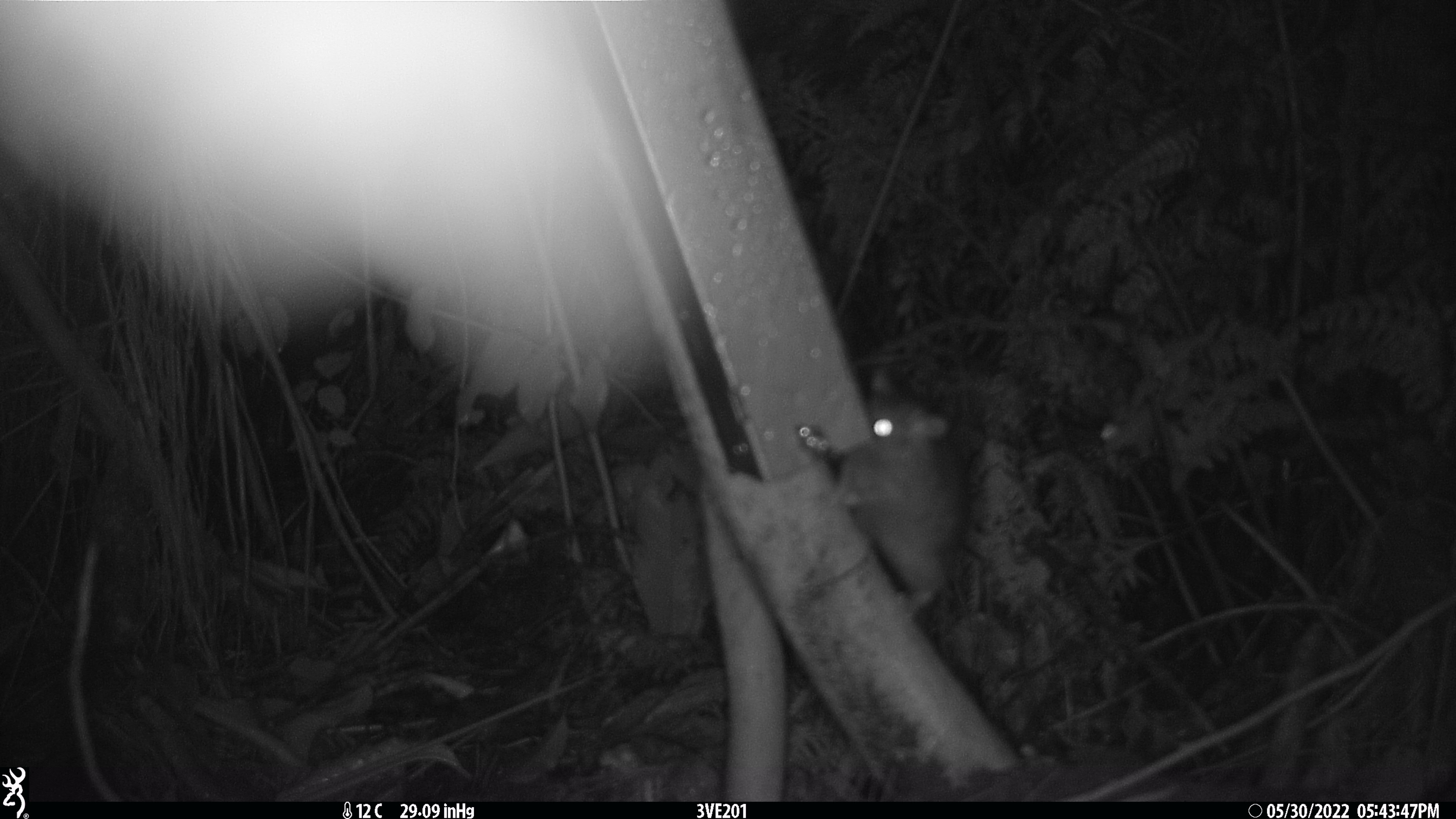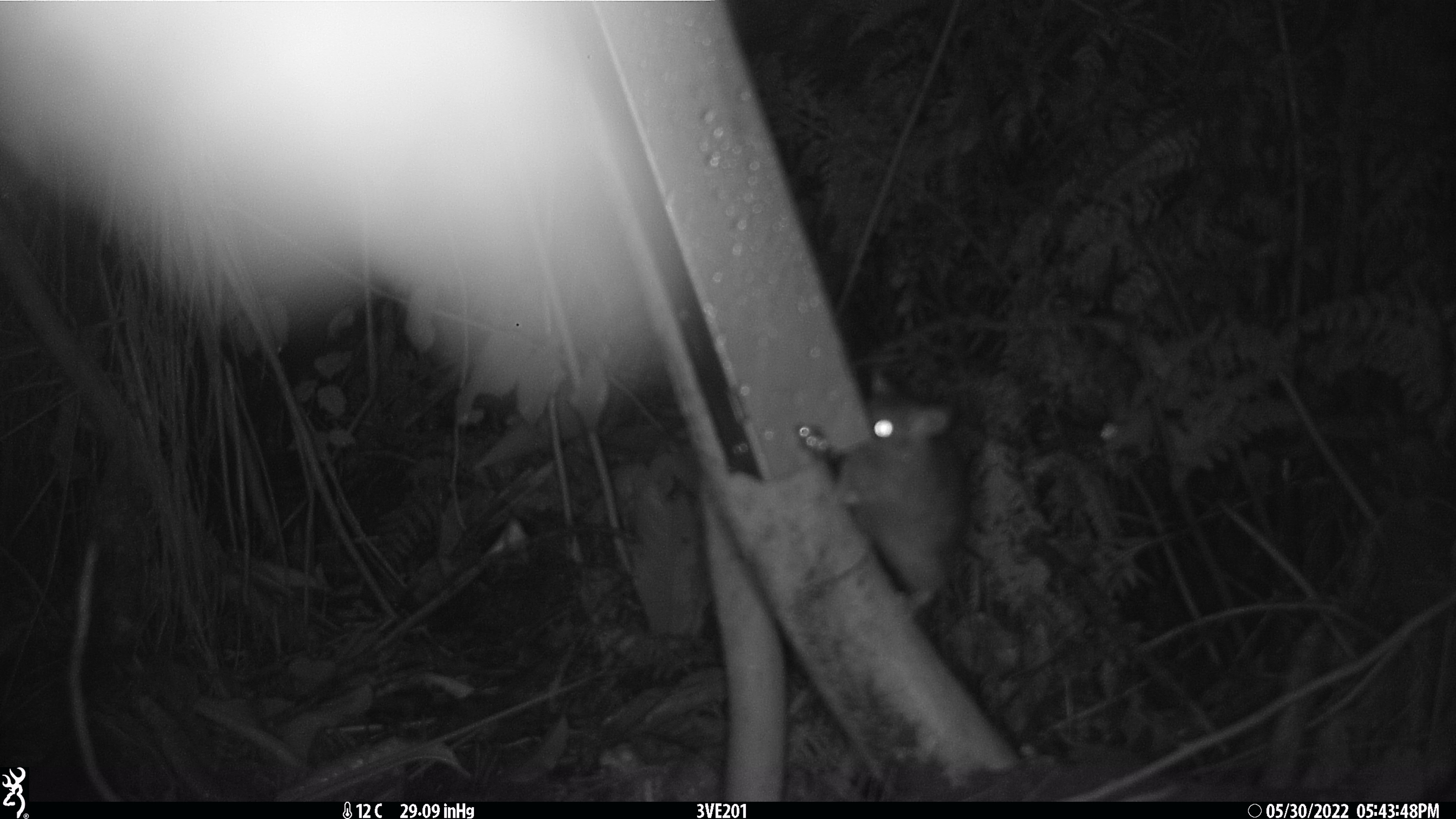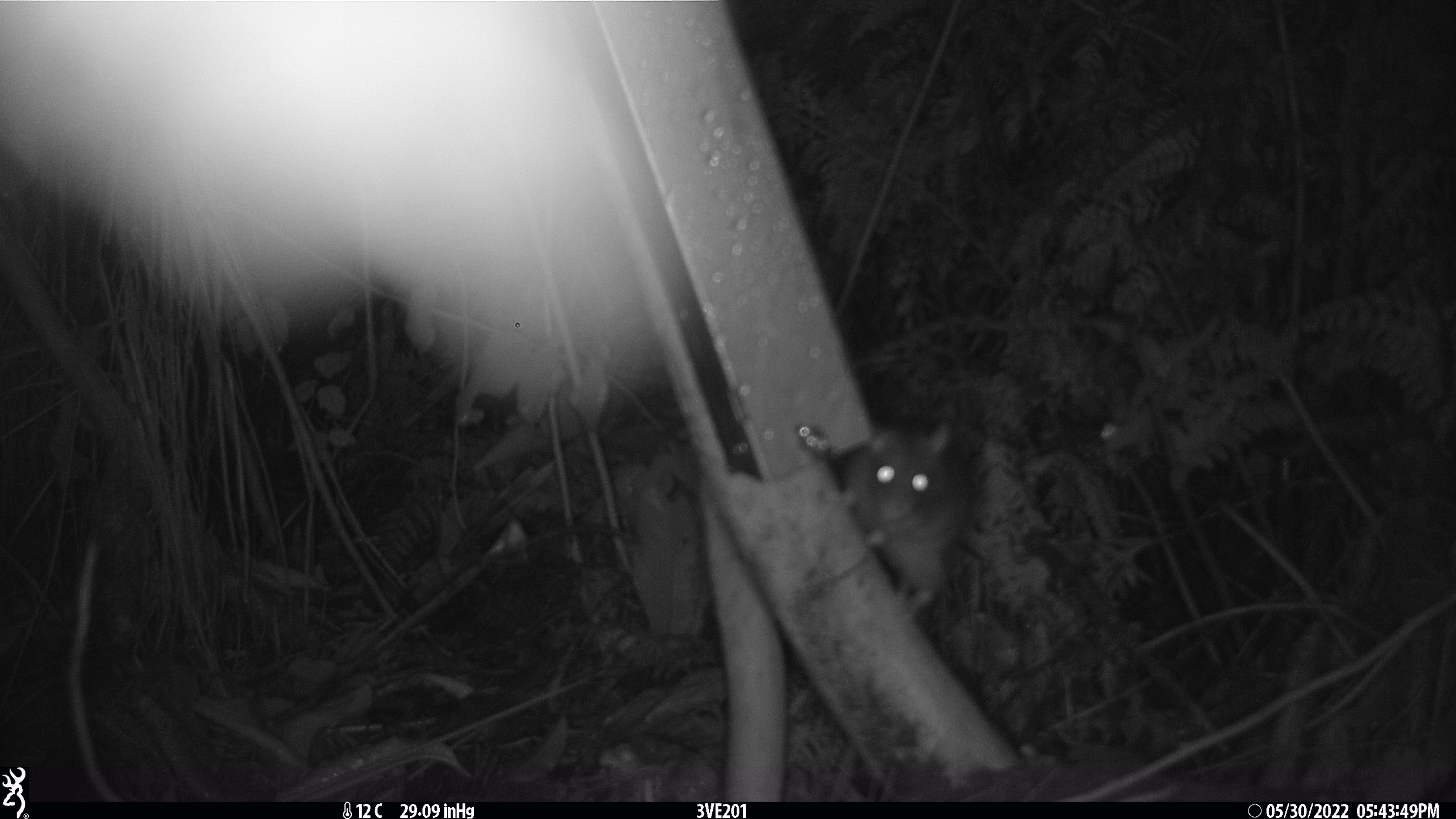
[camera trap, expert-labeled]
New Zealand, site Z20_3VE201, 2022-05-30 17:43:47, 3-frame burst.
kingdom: Animalia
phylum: Chordata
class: Mammalia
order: Rodentia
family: Muridae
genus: Rattus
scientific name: Rattus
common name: rat